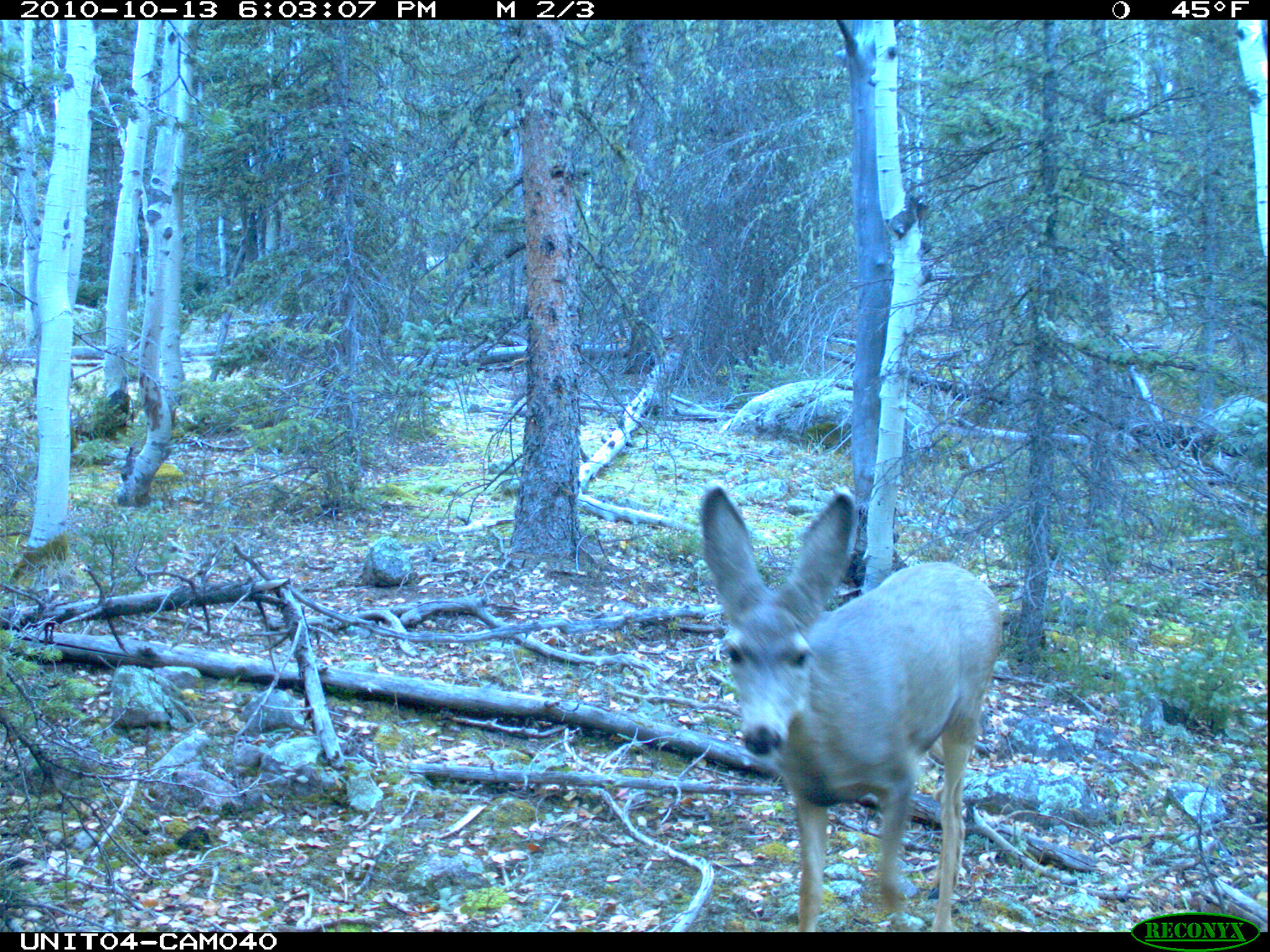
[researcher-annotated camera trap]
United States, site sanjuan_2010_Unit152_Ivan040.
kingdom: Animalia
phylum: Chordata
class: Mammalia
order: Artiodactyla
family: Cervidae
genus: Odocoileus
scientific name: Odocoileus hemionus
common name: mule deer